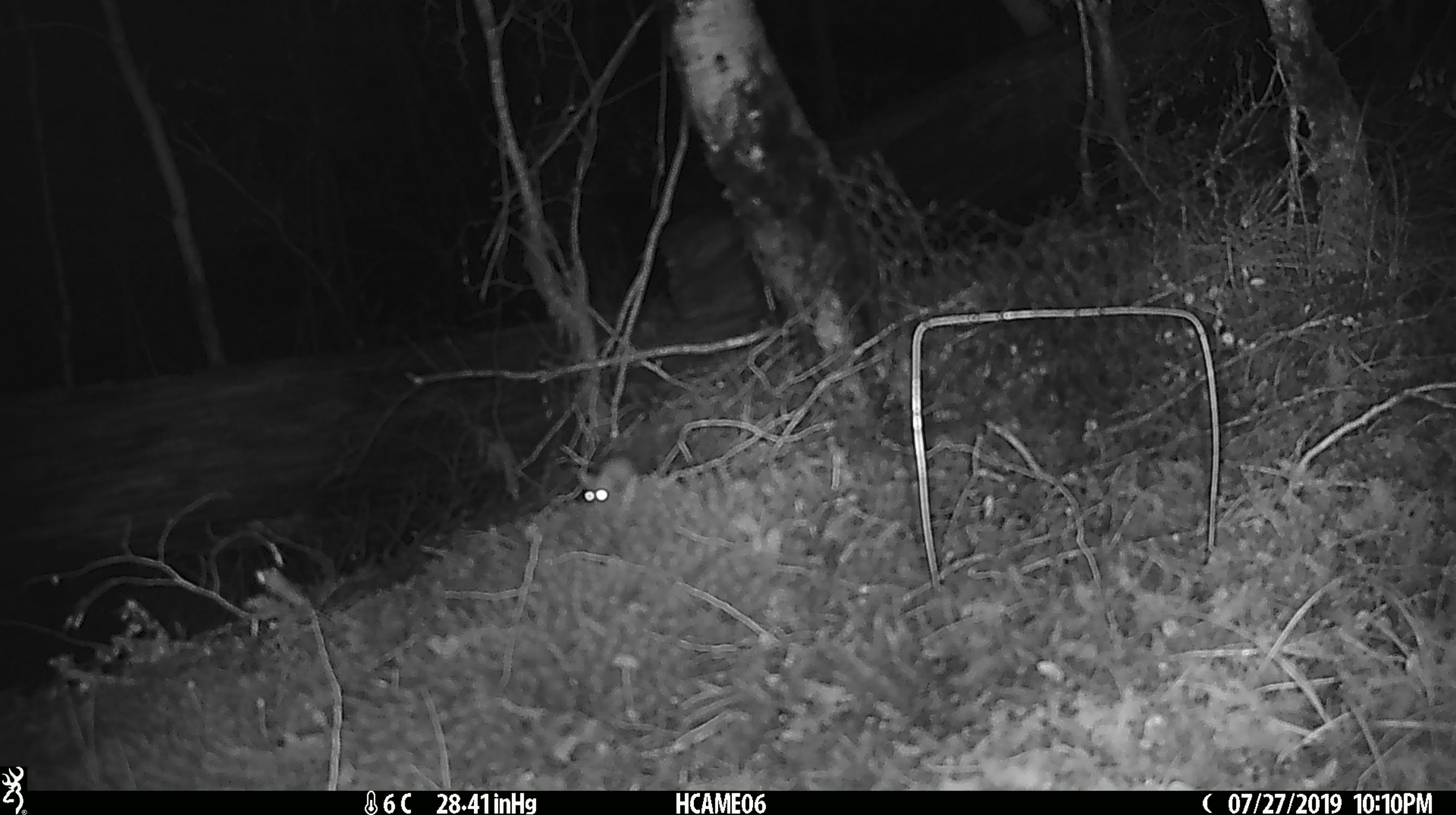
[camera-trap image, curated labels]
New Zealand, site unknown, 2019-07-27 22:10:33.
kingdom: Animalia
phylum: Chordata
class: Mammalia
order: Rodentia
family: Muridae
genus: Mus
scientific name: Mus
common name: mouse